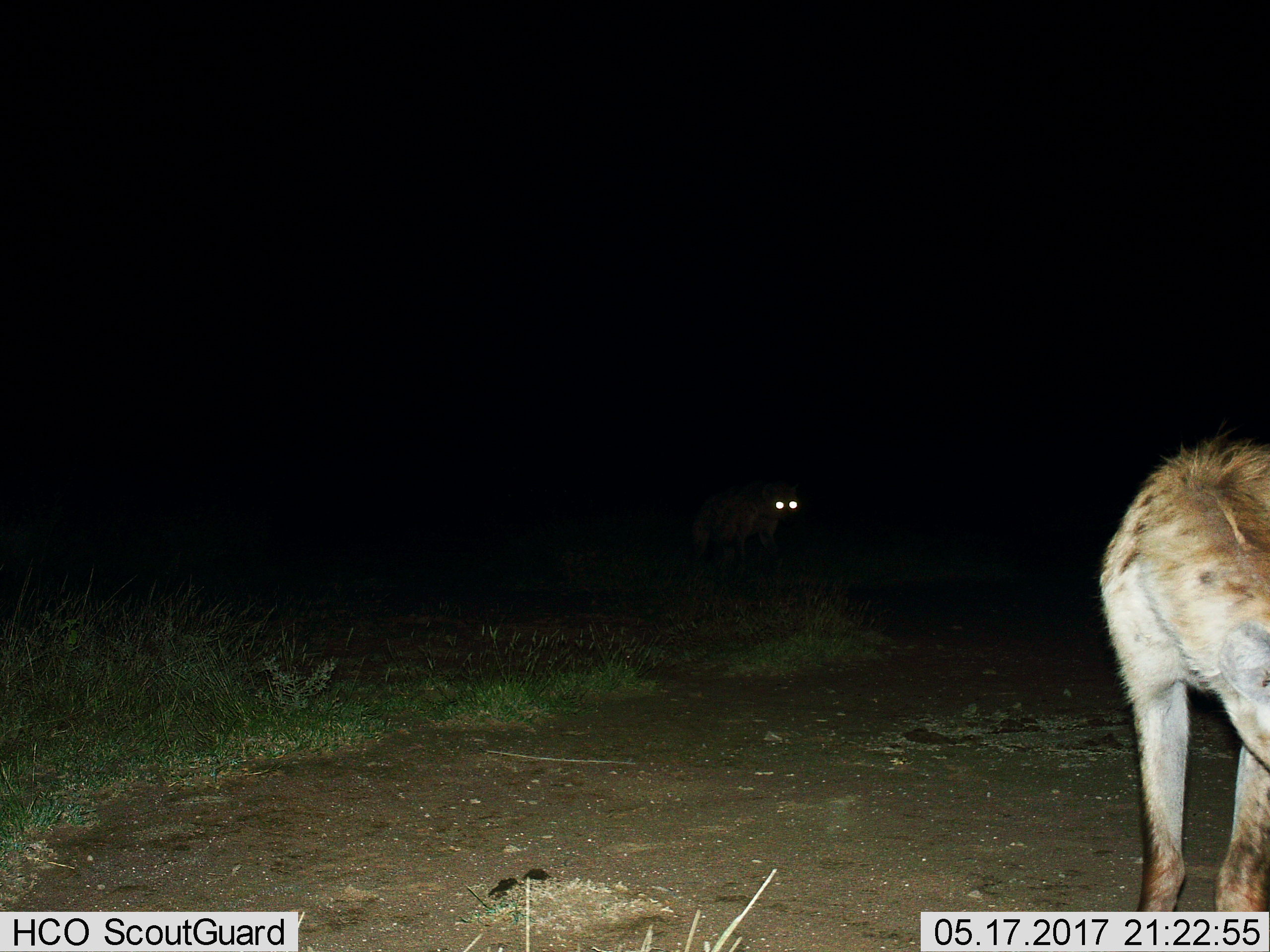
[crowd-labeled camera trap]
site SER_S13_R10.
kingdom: Animalia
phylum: Chordata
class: Mammalia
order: Carnivora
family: Hyaenidae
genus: Crocuta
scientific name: Crocuta crocuta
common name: spotted hyena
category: hyenaspotted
Hyenaspotted (spotted hyena) (Crocuta crocuta), count 2. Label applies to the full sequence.